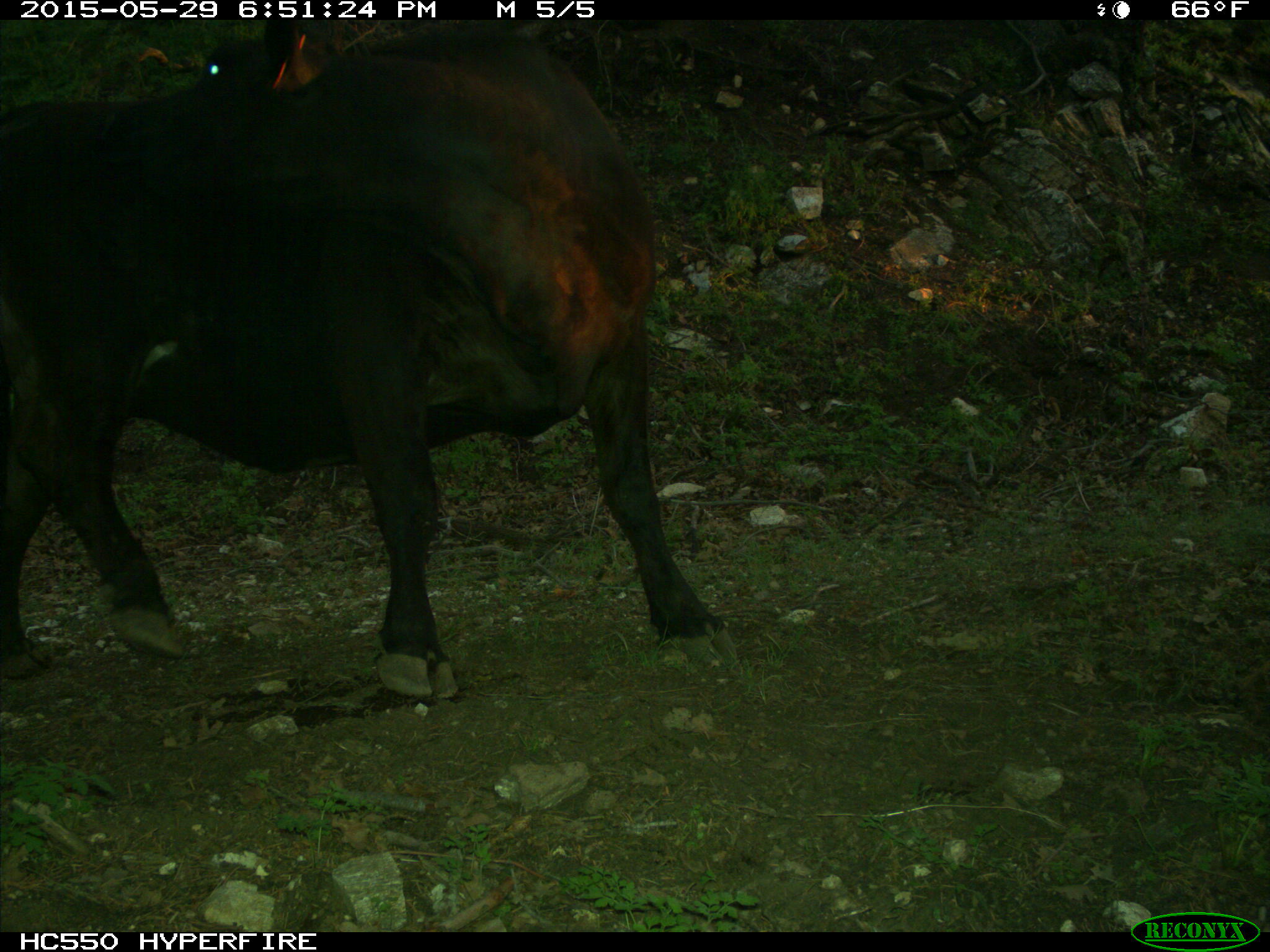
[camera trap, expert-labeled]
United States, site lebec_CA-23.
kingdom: Animalia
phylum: Chordata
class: Mammalia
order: Artiodactyla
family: Bovidae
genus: Bos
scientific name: Bos taurus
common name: domestic cow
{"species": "Bos taurus (domestic cow)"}